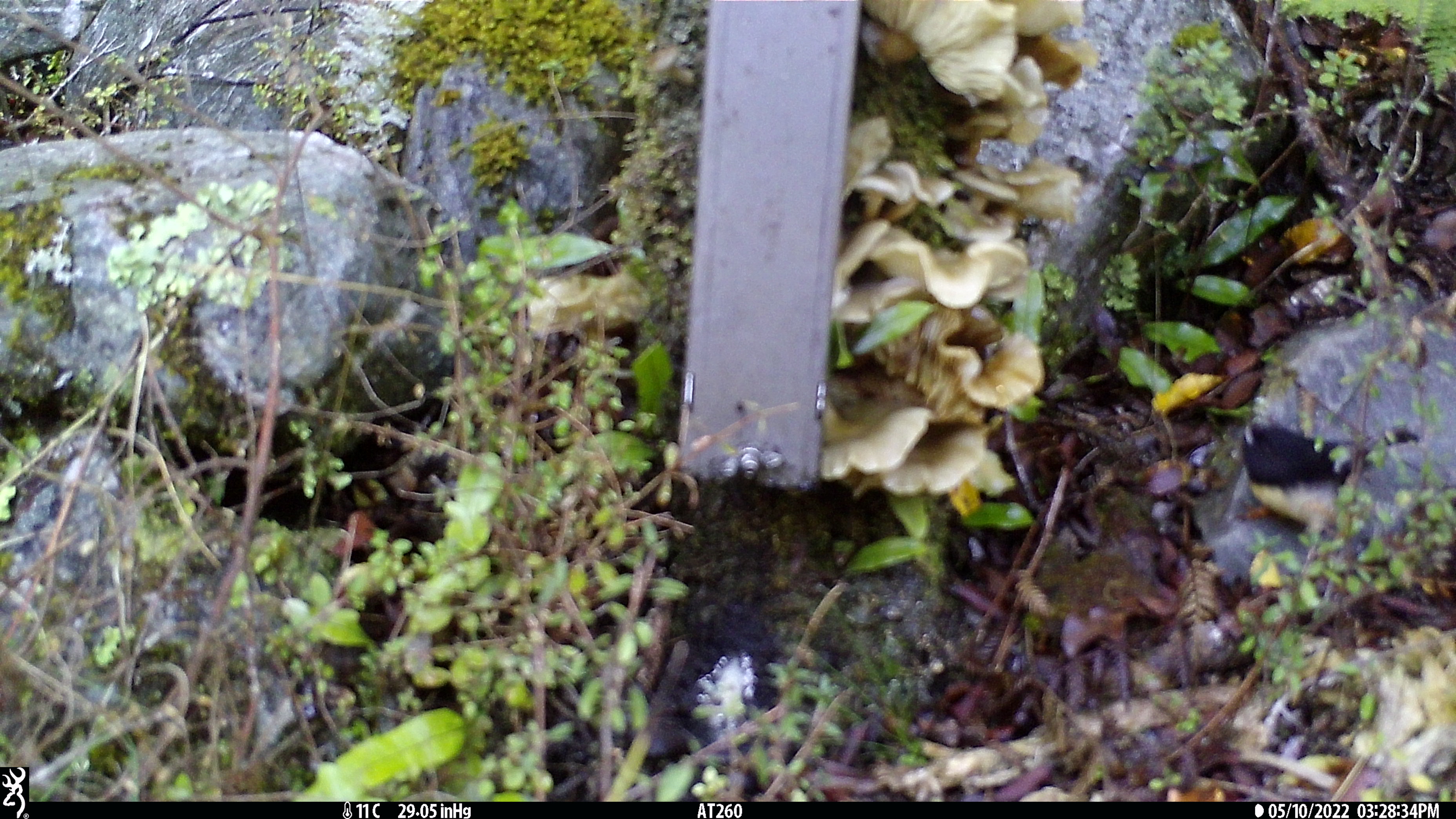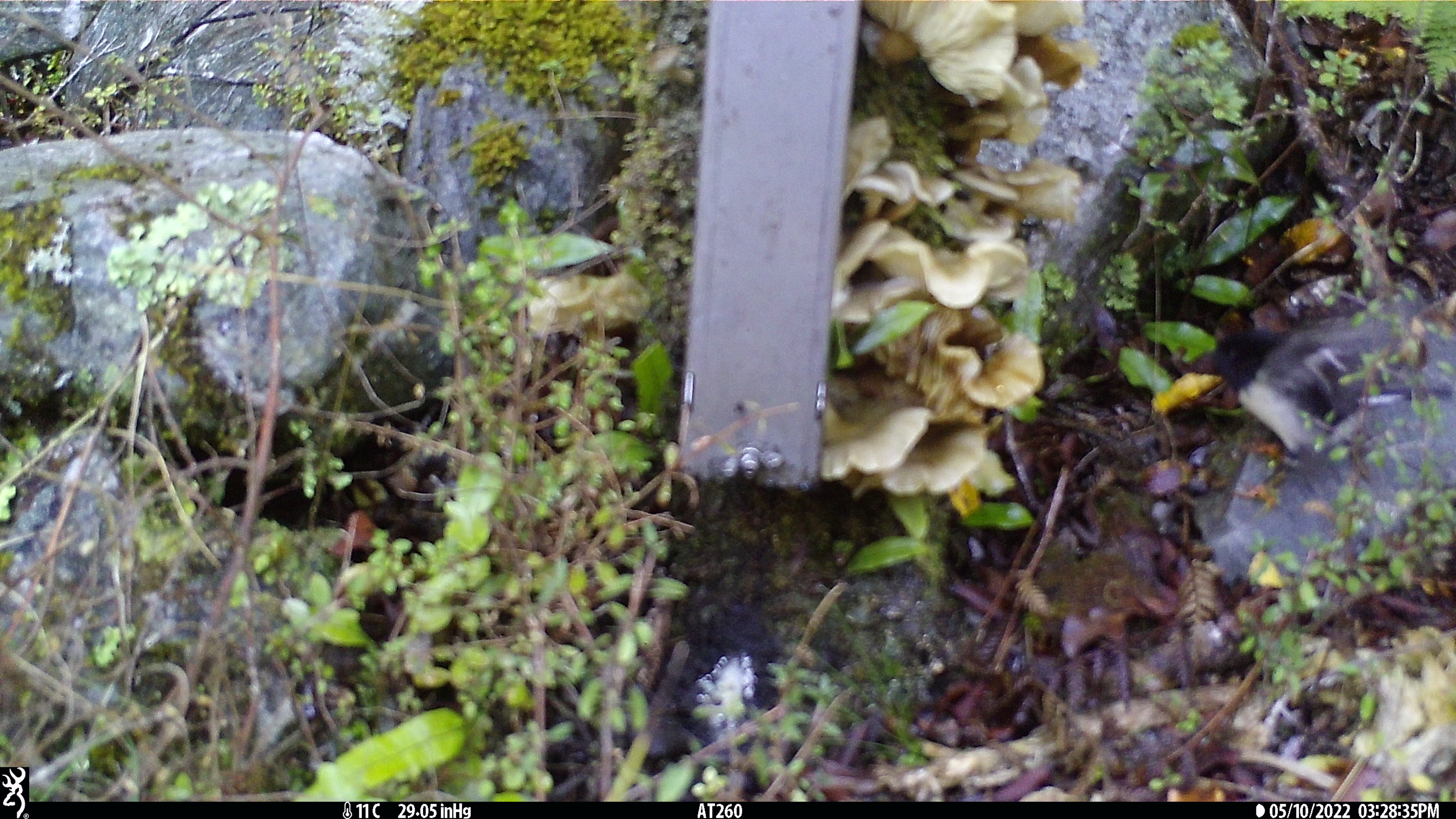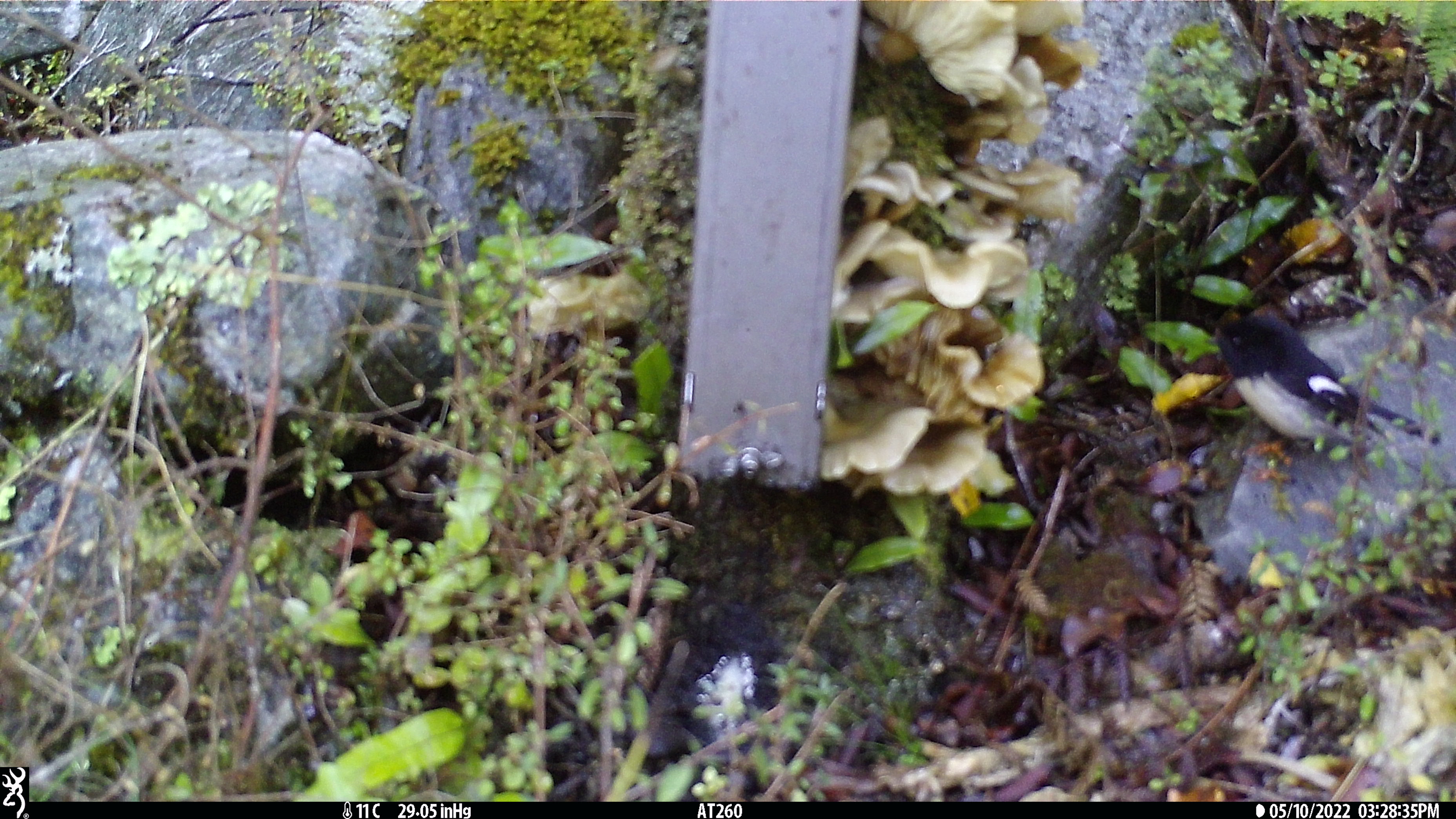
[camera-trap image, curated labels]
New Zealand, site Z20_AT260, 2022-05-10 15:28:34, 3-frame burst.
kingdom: Animalia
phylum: Chordata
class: Aves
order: Passeriformes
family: Petroicidae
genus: Petroica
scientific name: Petroica macrocephala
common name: tomtit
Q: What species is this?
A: Tomtit (Petroica macrocephala).